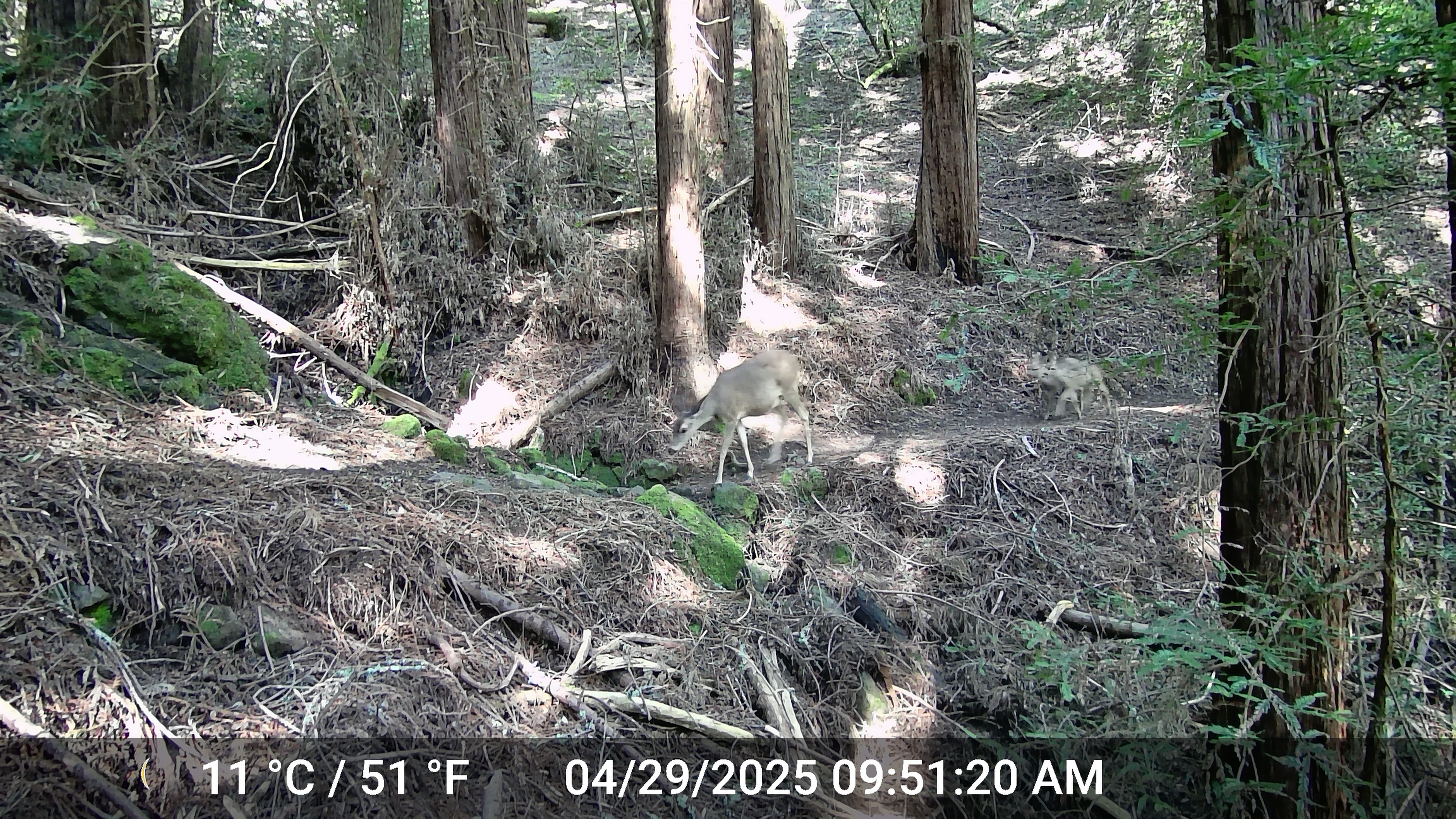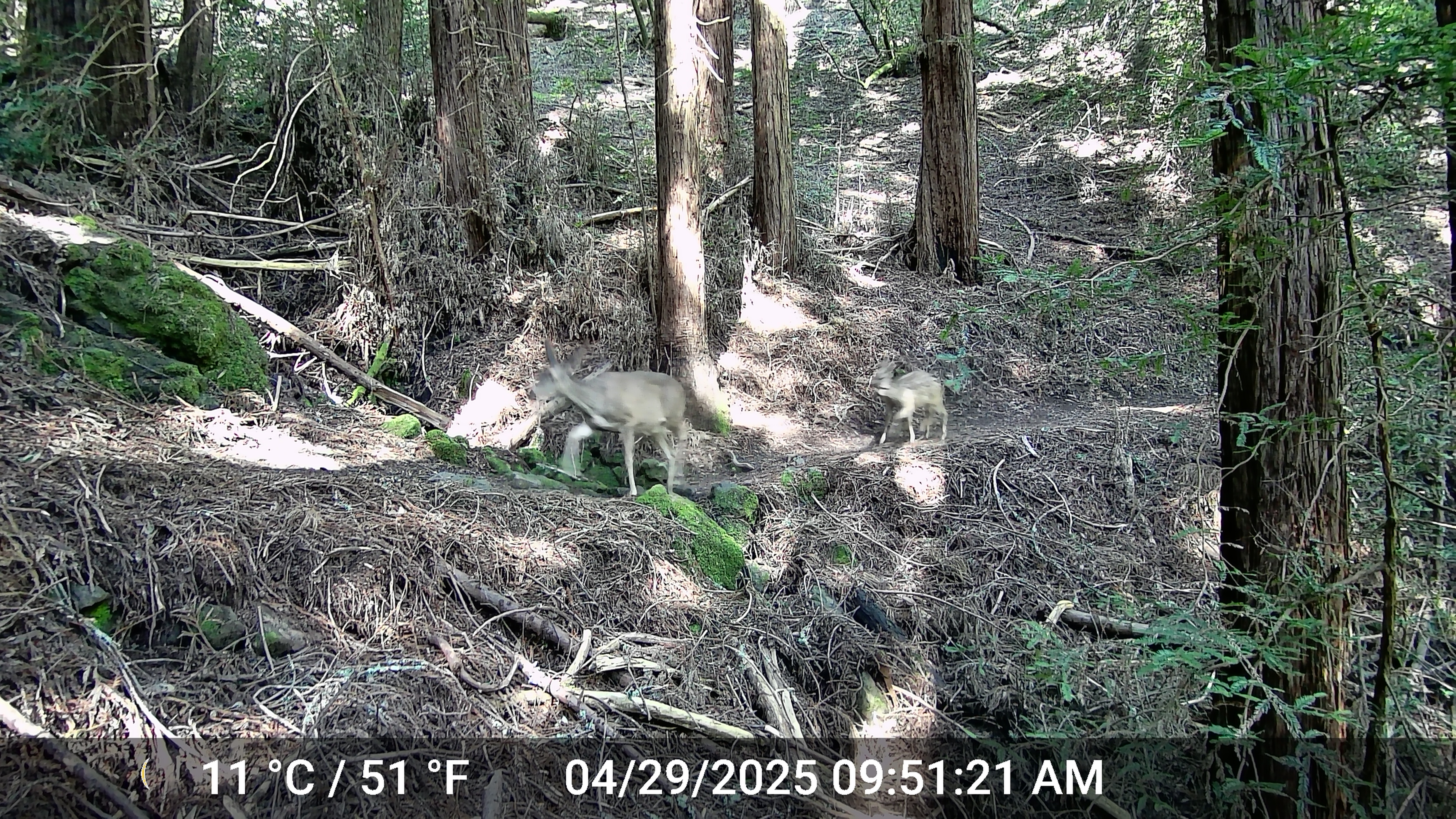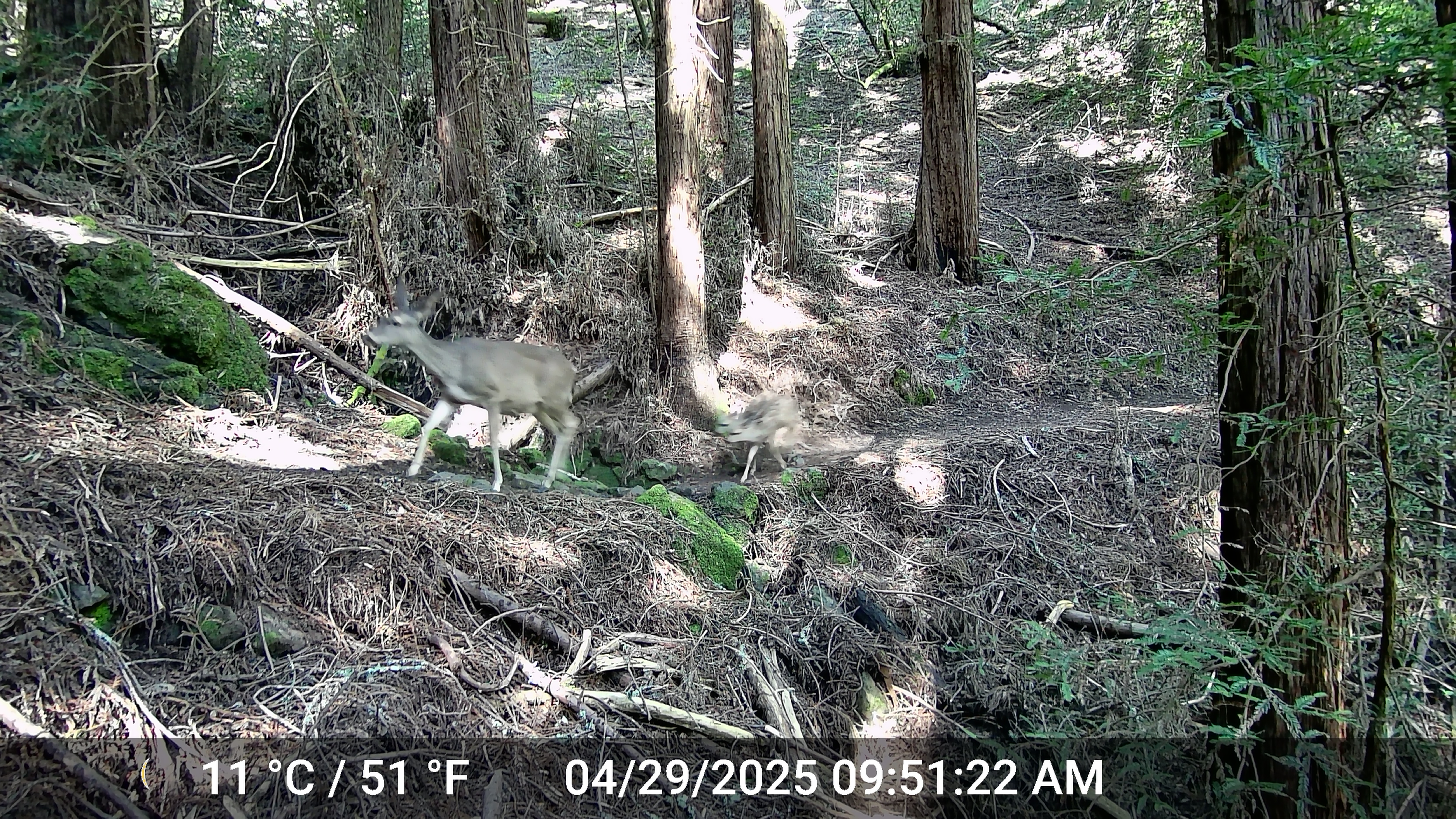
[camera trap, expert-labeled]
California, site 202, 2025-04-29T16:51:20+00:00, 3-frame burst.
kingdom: Animalia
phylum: Chordata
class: Mammalia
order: Artiodactyla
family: Cervidae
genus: Odocoileus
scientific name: Odocoileus hemionus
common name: mule deer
Mule deer (Odocoileus hemionus).